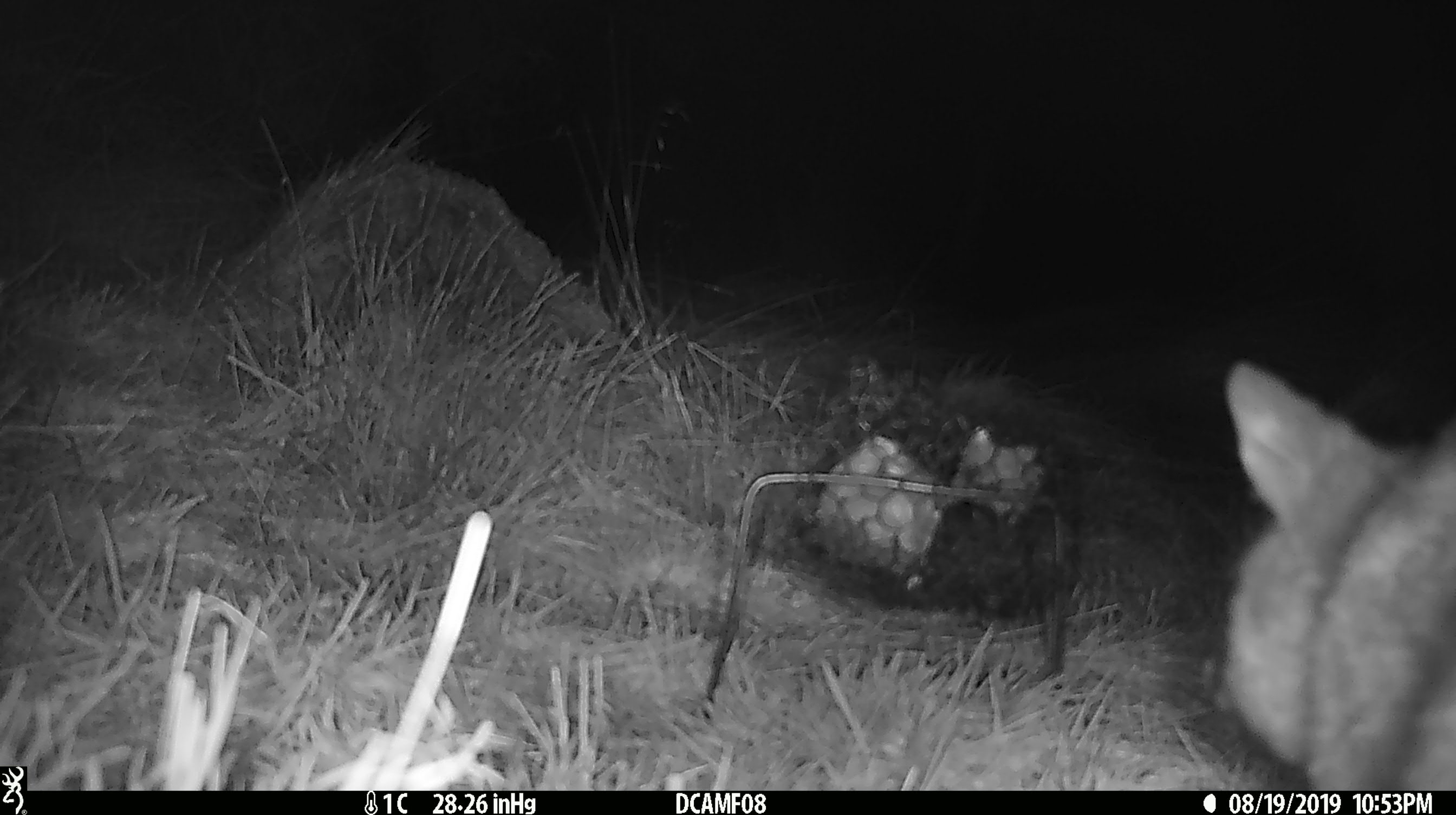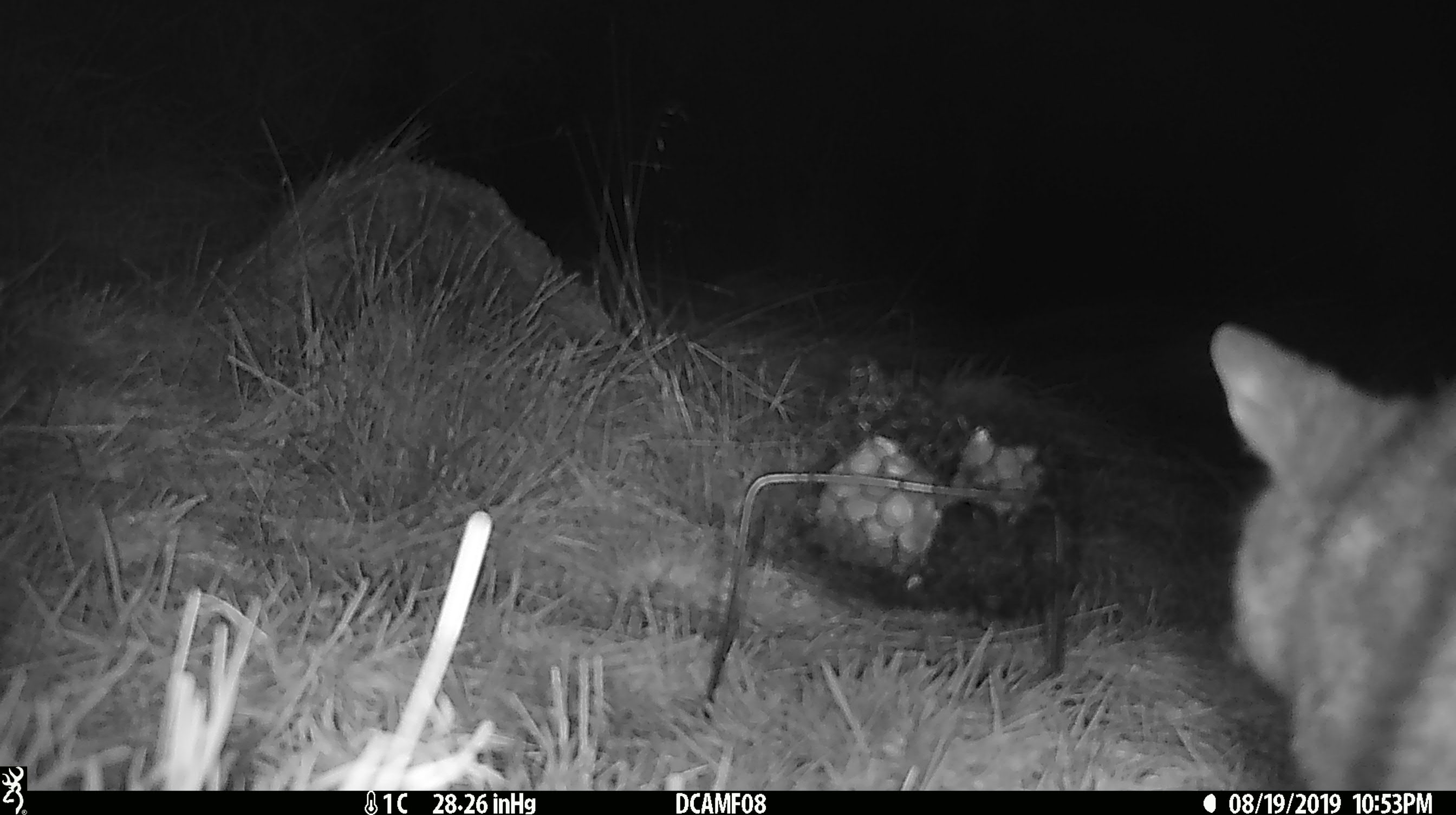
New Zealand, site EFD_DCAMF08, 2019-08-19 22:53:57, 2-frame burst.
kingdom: Animalia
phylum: Chordata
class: Mammalia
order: Diprotodontia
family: Phalangeridae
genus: Trichosurus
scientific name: Trichosurus vulpecula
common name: common brushtail possum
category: possum